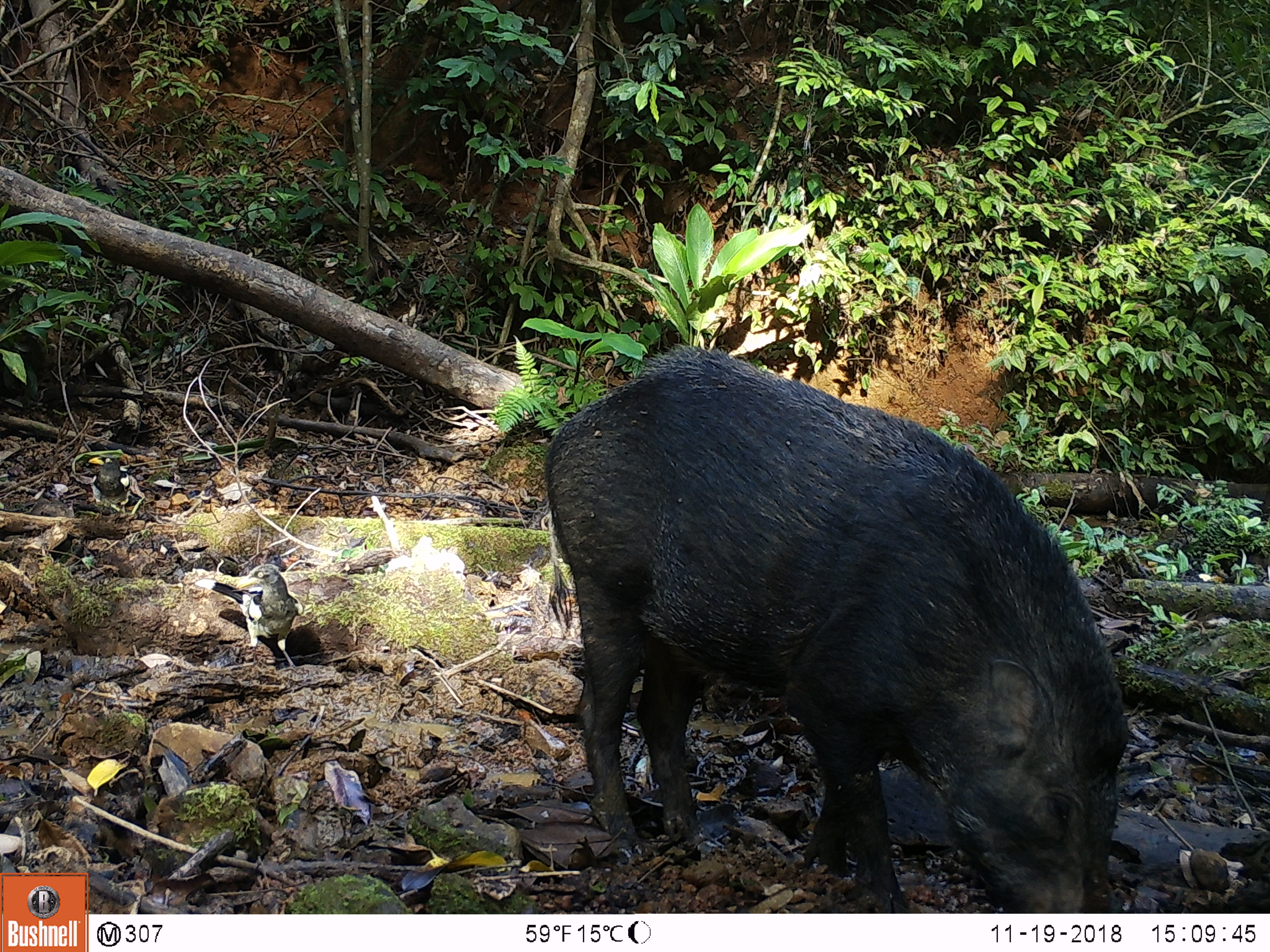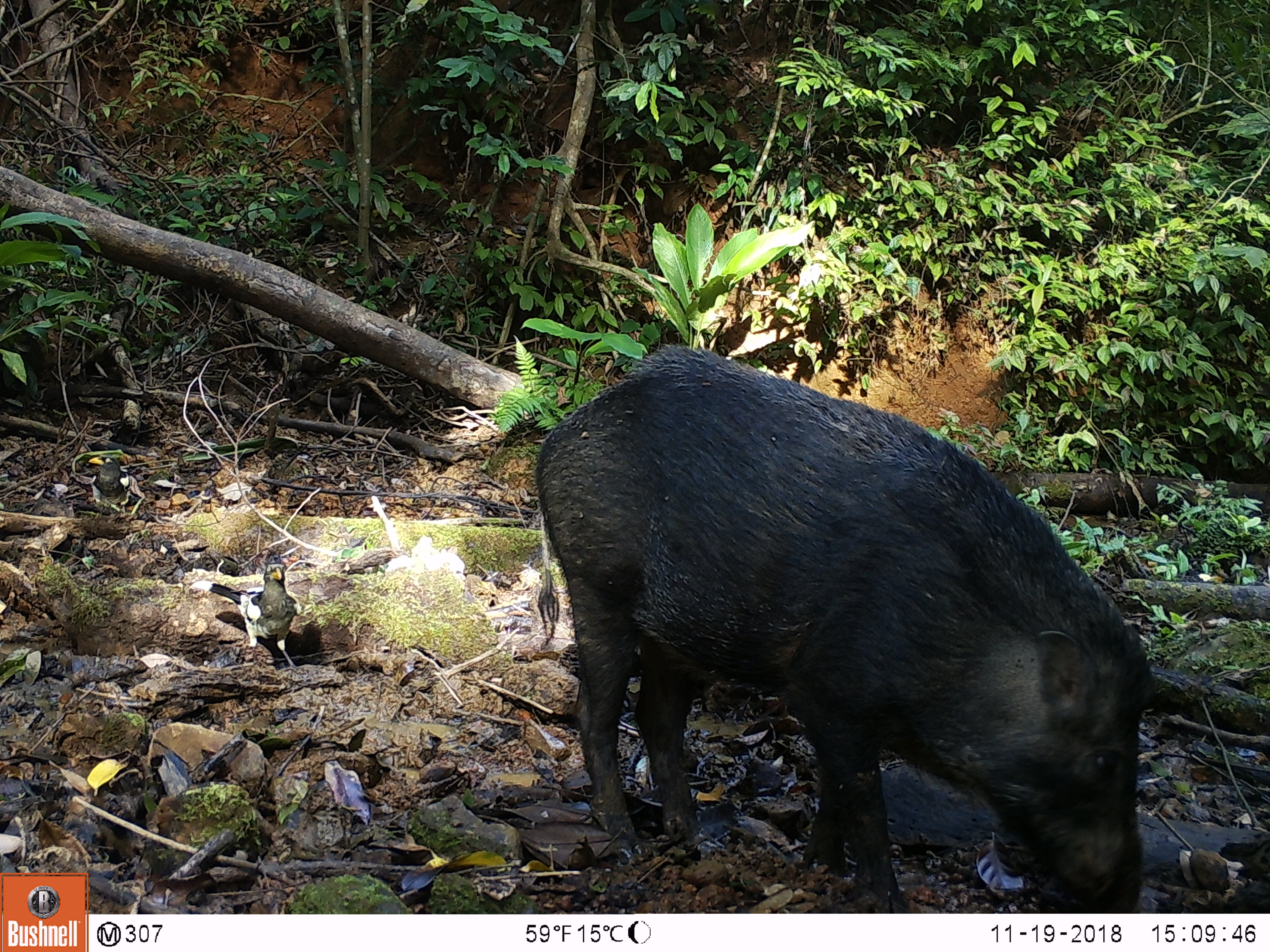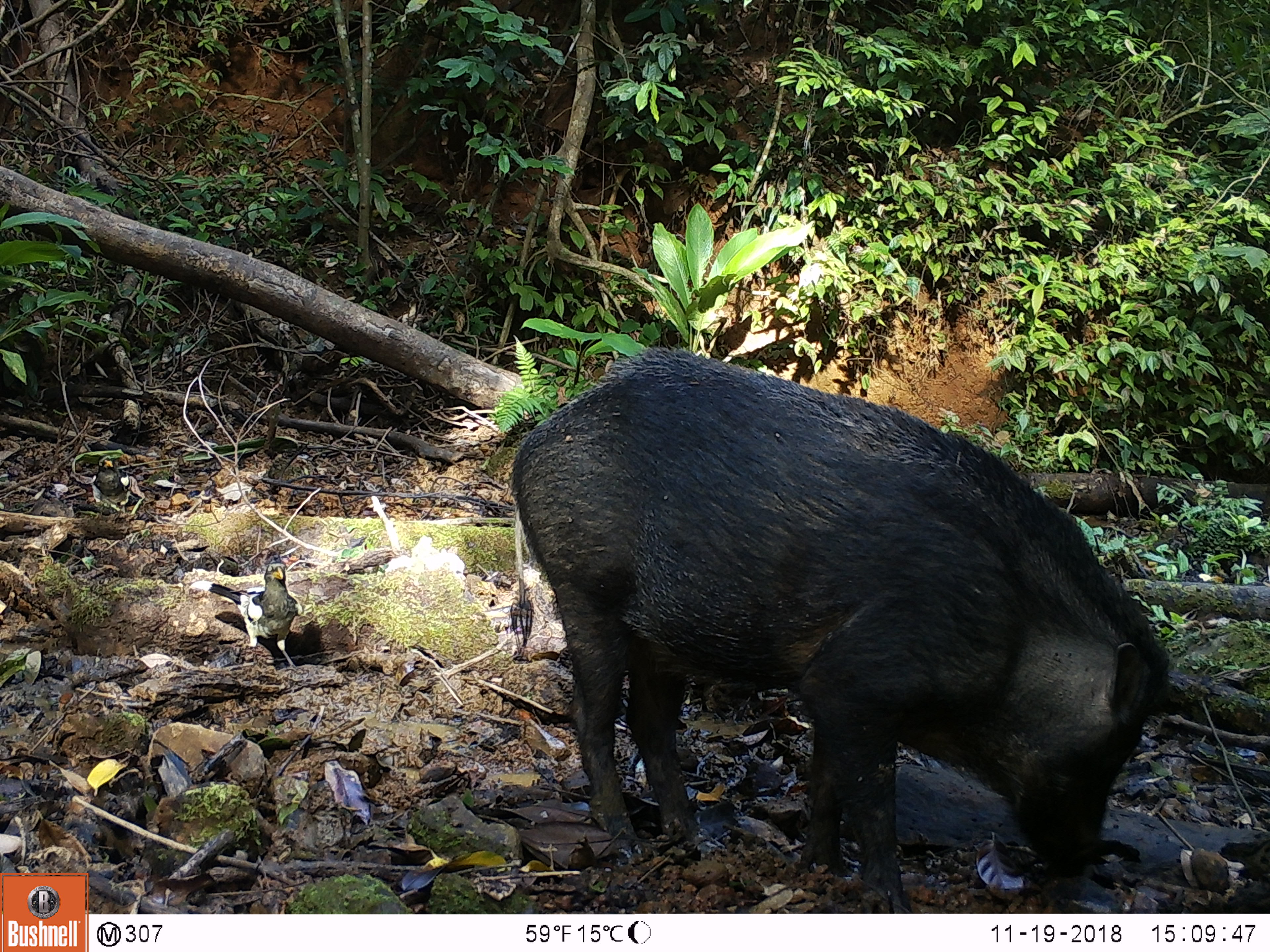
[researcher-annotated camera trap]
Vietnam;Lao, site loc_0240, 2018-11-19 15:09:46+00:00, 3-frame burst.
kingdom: Animalia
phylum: Chordata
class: Mammalia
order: Artiodactyla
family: Suidae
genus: Sus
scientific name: Sus scrofa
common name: eurasian wild pig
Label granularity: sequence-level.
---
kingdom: Animalia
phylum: Chordata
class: Aves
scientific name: Aves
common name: bird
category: unidentified bird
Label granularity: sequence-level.